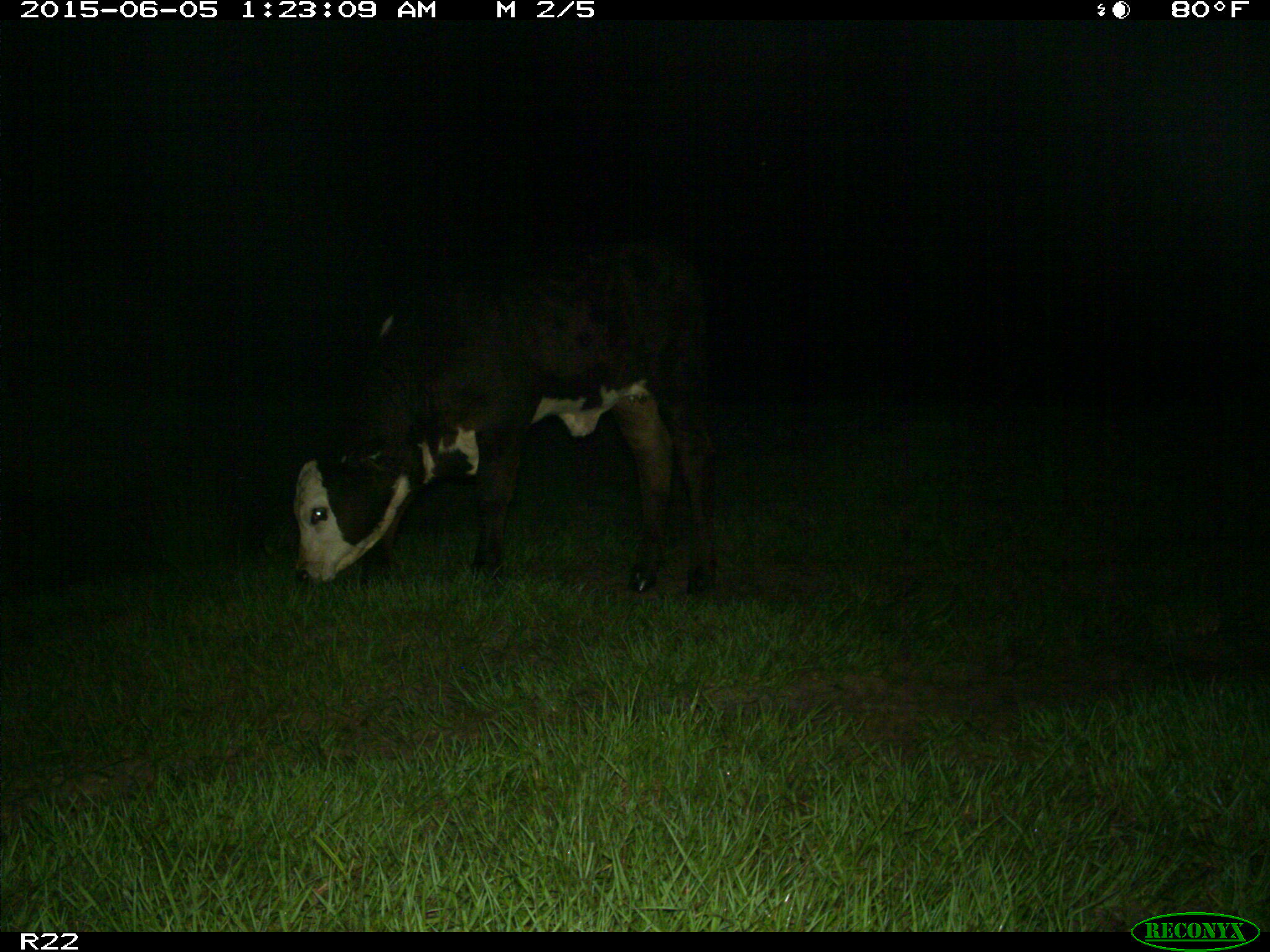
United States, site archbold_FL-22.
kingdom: Animalia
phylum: Chordata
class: Mammalia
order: Artiodactyla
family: Bovidae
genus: Bos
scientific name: Bos taurus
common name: domestic cow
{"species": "Bos taurus (domestic cow)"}